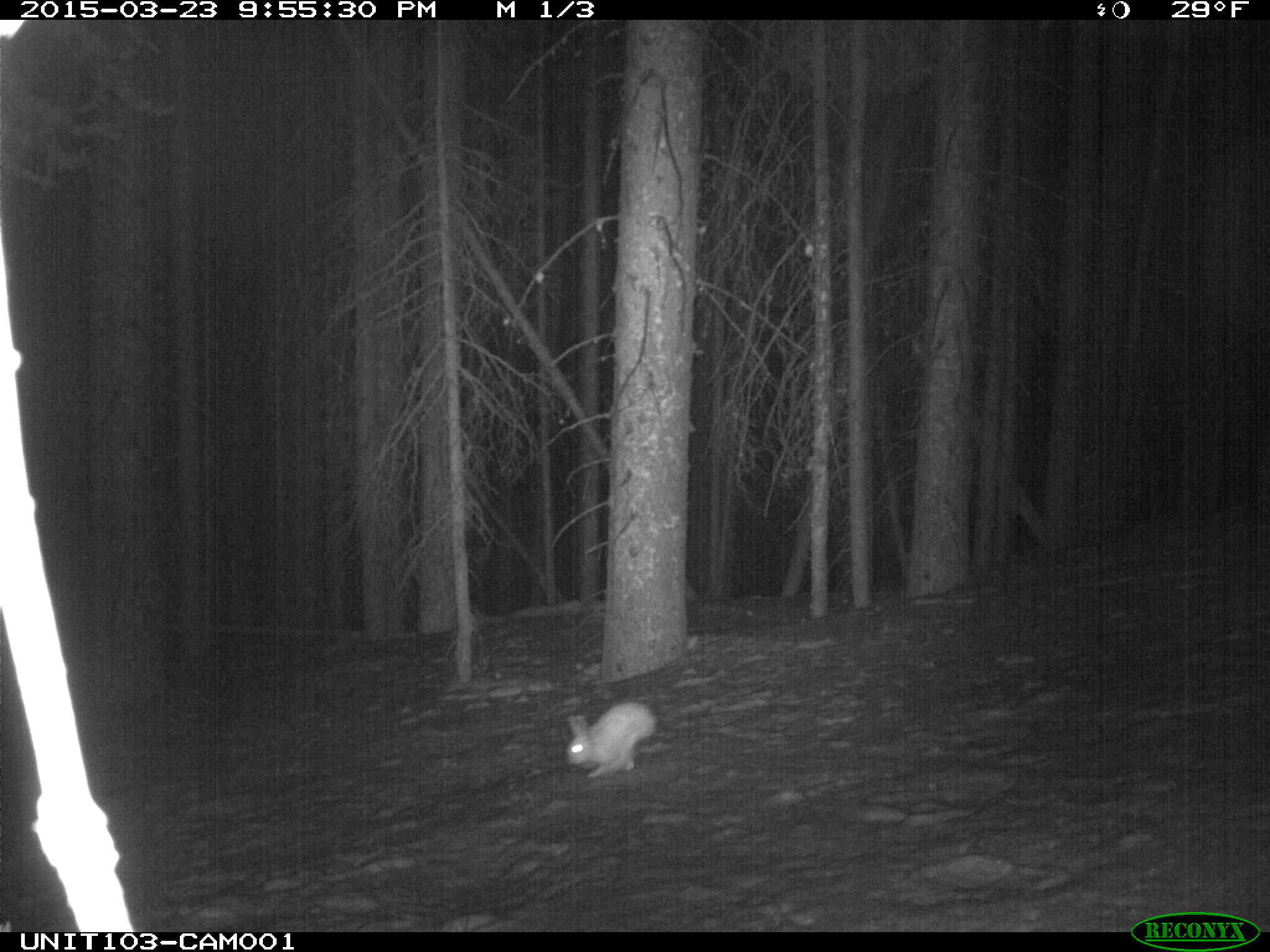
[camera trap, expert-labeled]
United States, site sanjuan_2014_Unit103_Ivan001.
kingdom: Animalia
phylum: Chordata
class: Mammalia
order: Lagomorpha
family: Leporidae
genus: Lepus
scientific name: Lepus americanus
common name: snowshoe hare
Lepus americanus (snowshoe hare).